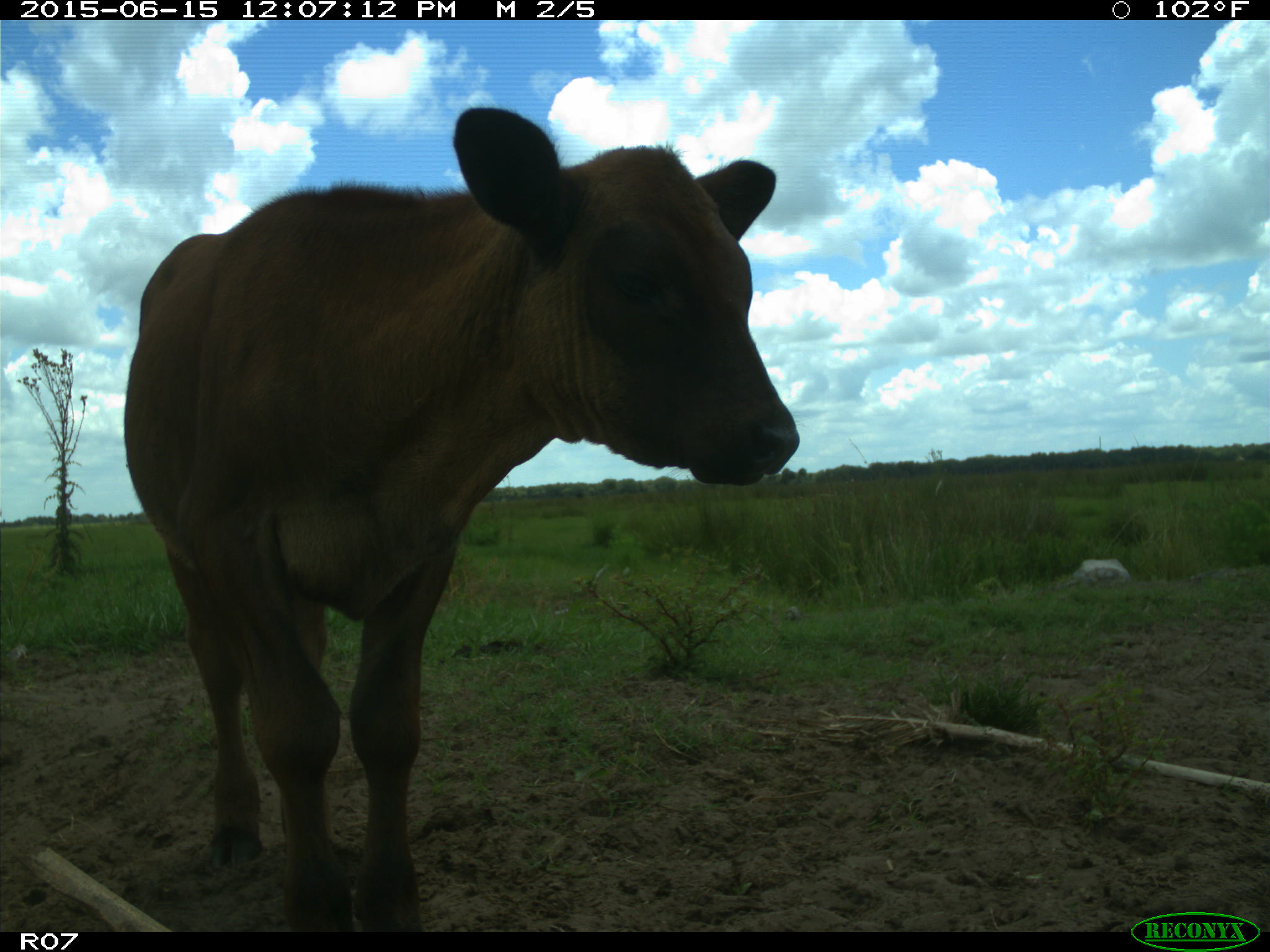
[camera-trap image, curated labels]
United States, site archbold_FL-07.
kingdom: Animalia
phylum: Chordata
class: Mammalia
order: Artiodactyla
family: Bovidae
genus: Bos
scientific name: Bos taurus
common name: domestic cow